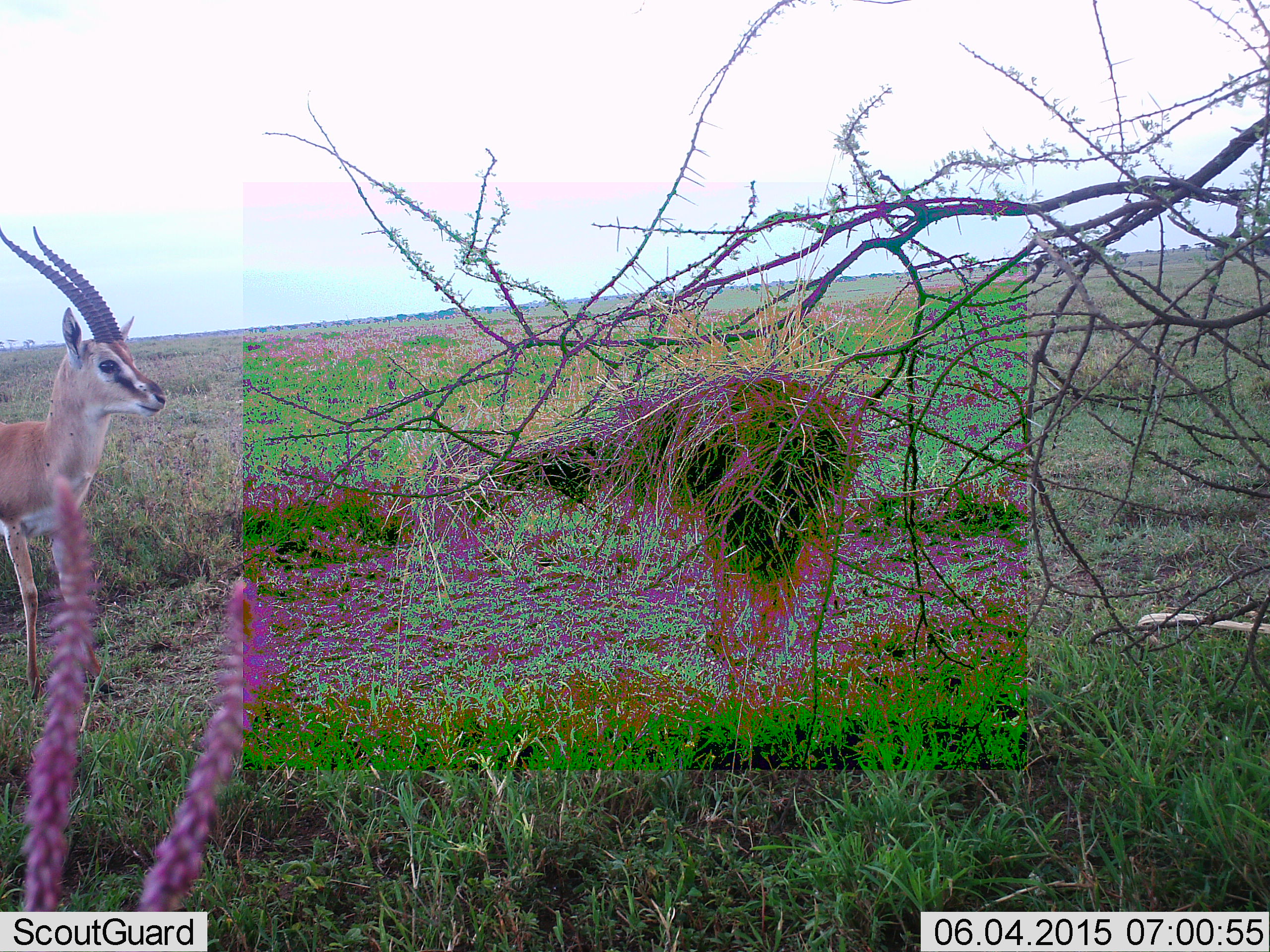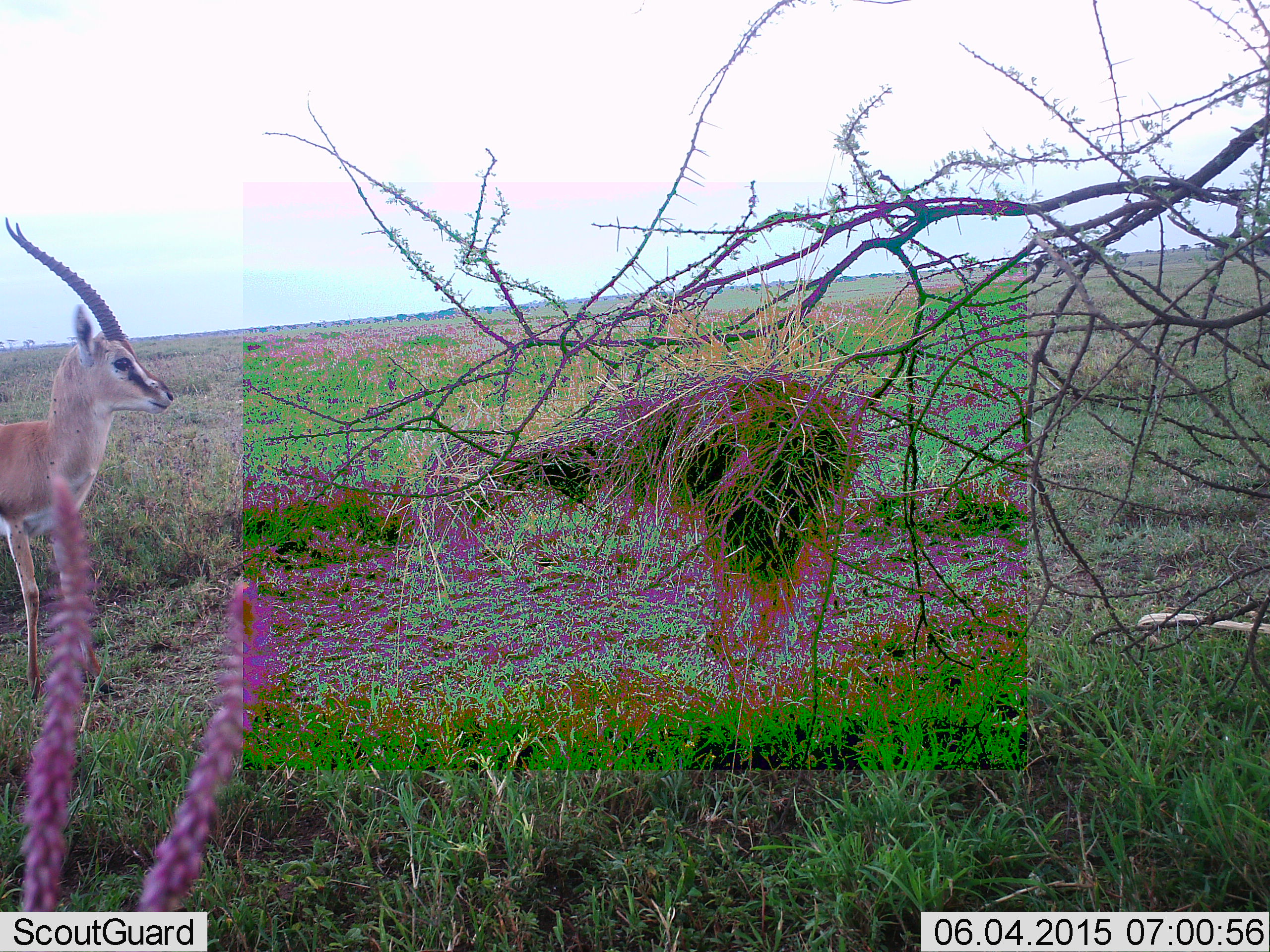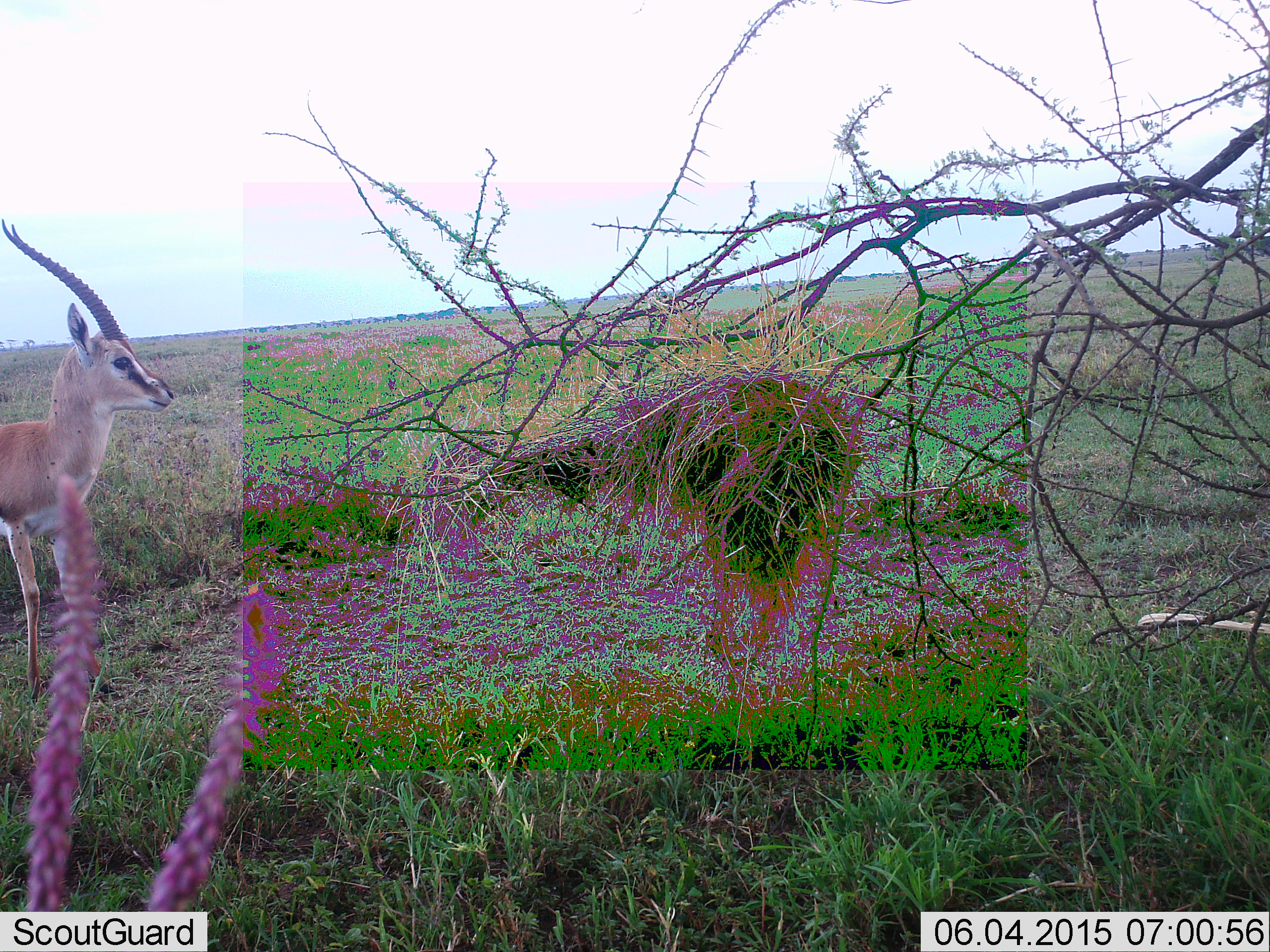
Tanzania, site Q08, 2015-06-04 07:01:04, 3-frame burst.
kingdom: Animalia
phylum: Chordata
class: Mammalia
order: Artiodactyla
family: Bovidae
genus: Eudorcas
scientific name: Eudorcas thomsonii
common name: thomson's gazelle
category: gazellethomsons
Gazellethomsons (thomson's gazelle) (Eudorcas thomsonii), count 1. Behavior (volunteer vote fractions): standing 100%, resting 0%, moving 0%, interacting 0%. Young present (vote fraction): 0%. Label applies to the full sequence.